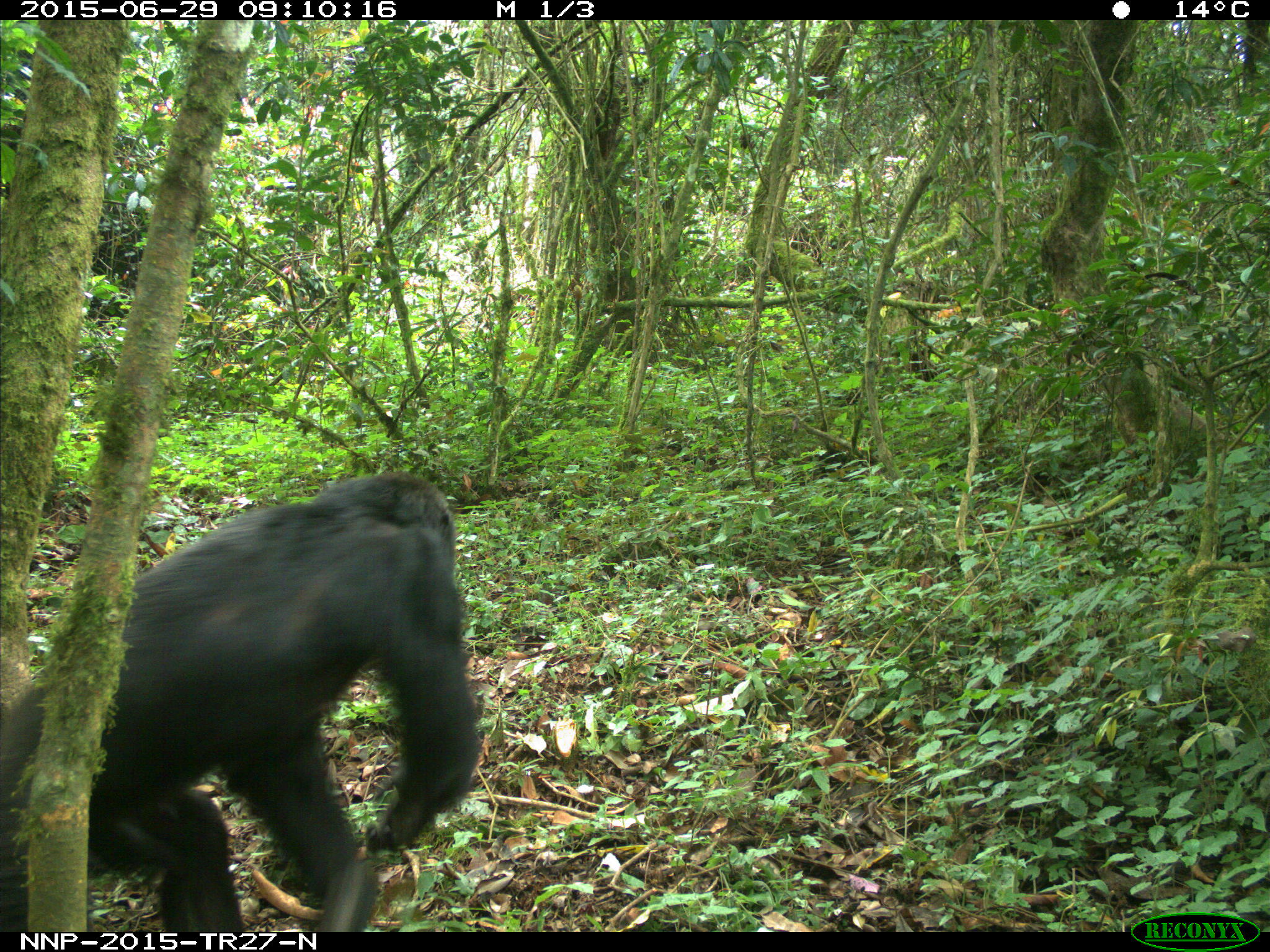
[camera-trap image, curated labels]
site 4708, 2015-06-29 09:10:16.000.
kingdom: Animalia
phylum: Chordata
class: Mammalia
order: Primates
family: Hominidae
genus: Pan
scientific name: Pan troglodytes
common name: chimpanzee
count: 1